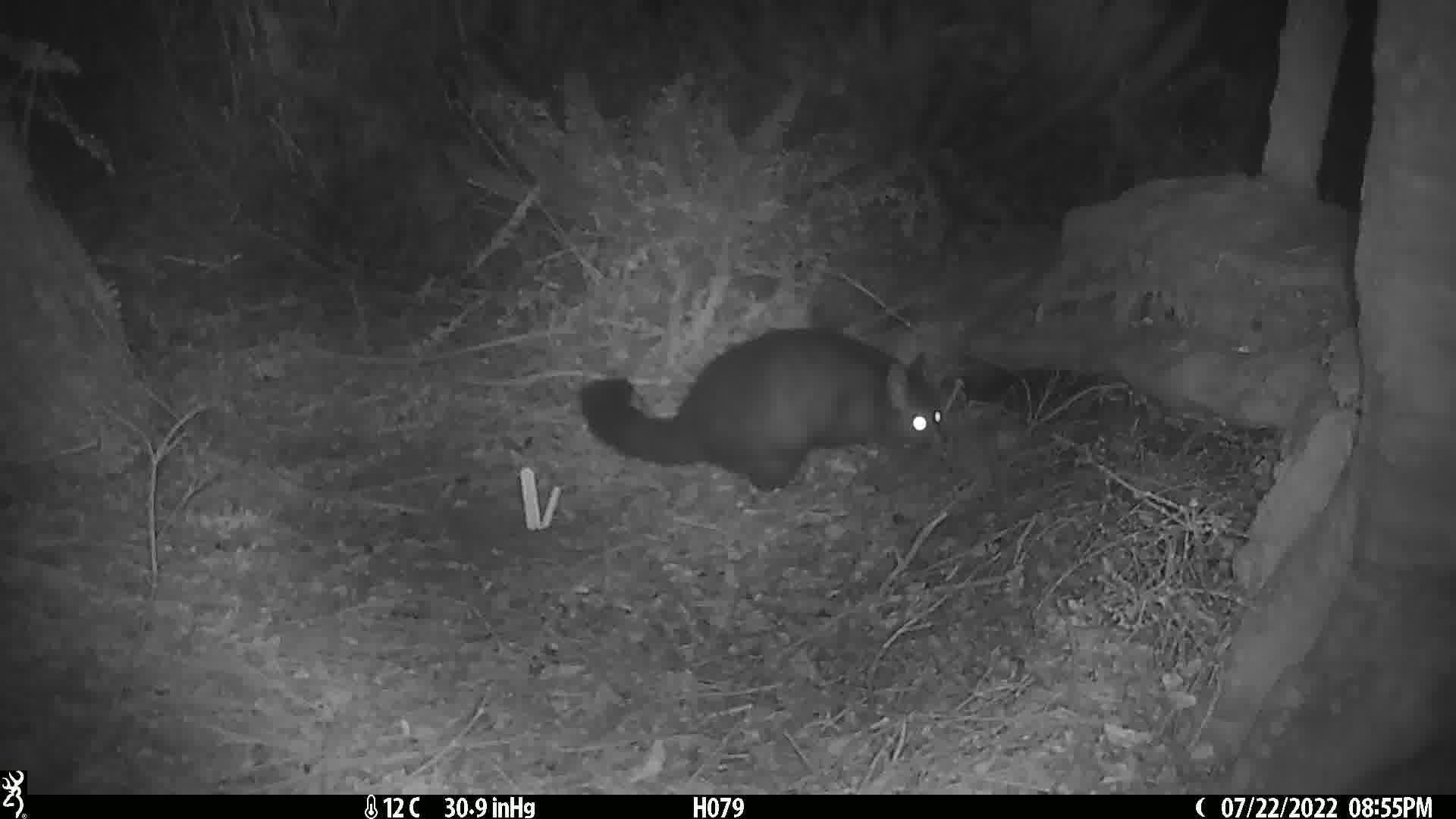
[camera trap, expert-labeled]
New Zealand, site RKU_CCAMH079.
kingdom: Animalia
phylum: Chordata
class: Mammalia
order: Diprotodontia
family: Phalangeridae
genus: Trichosurus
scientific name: Trichosurus vulpecula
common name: common brushtail possum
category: possum